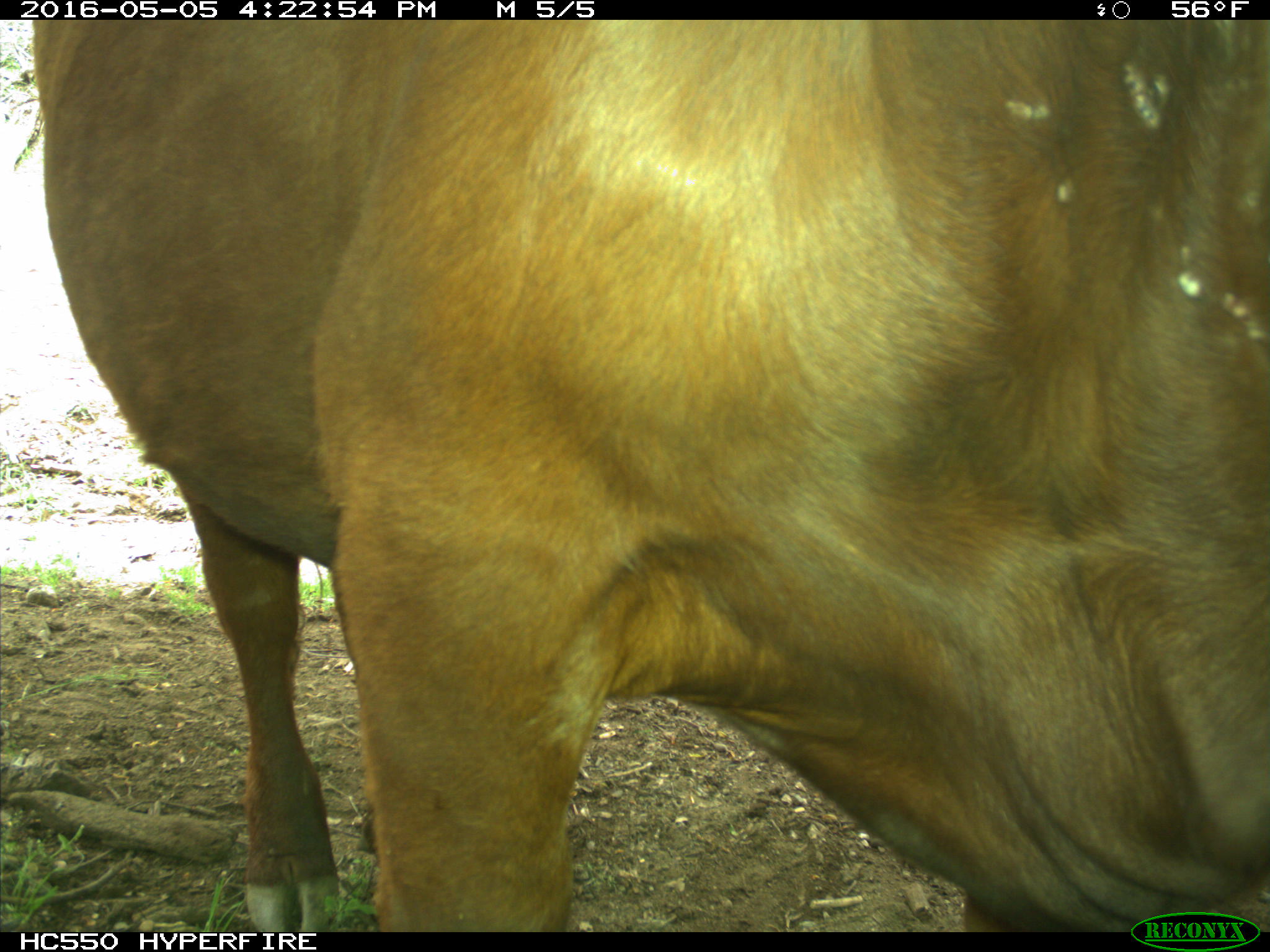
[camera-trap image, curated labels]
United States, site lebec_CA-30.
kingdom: Animalia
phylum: Chordata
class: Mammalia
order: Artiodactyla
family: Bovidae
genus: Bos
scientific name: Bos taurus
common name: domestic cow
Bos taurus (domestic cow).